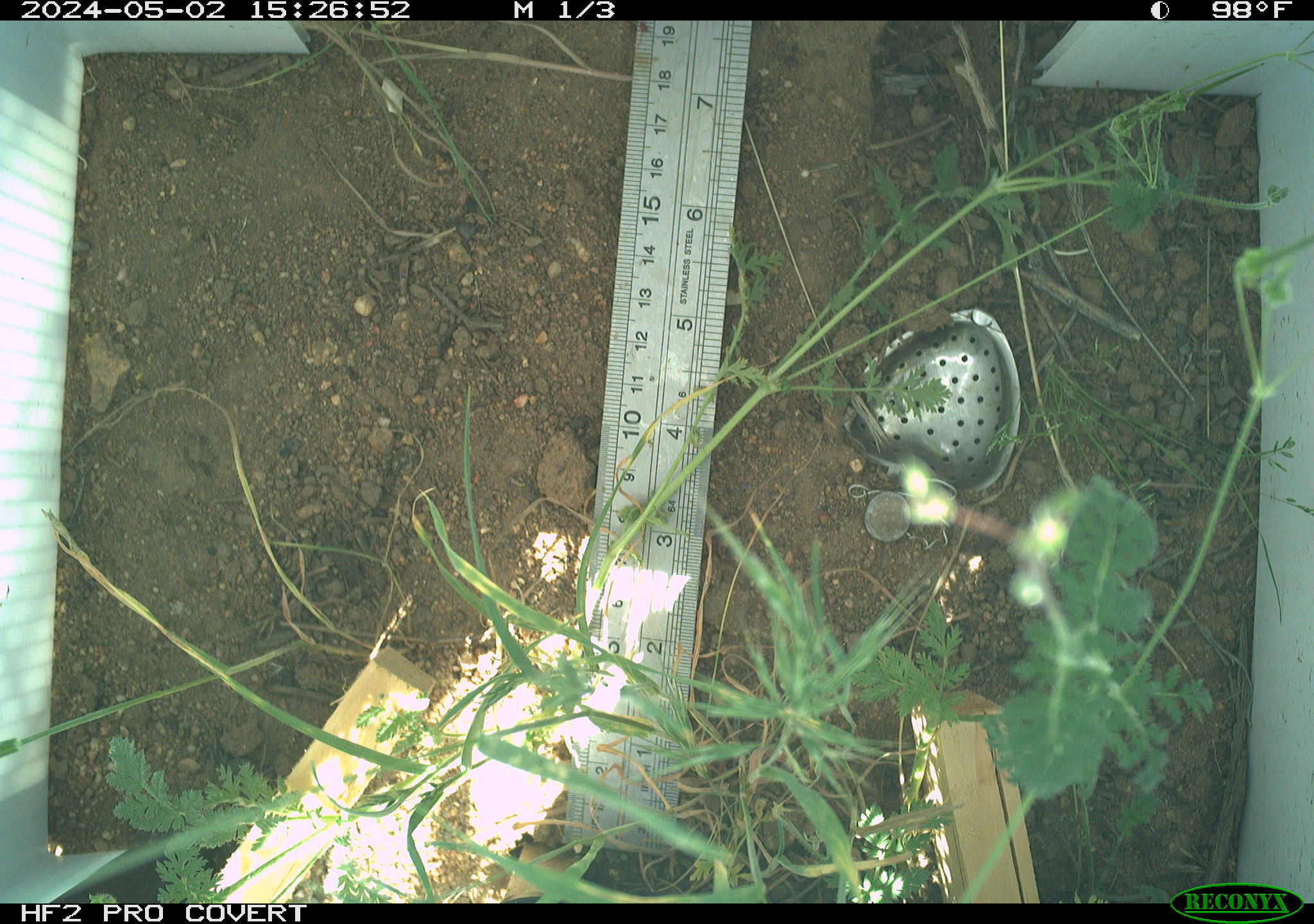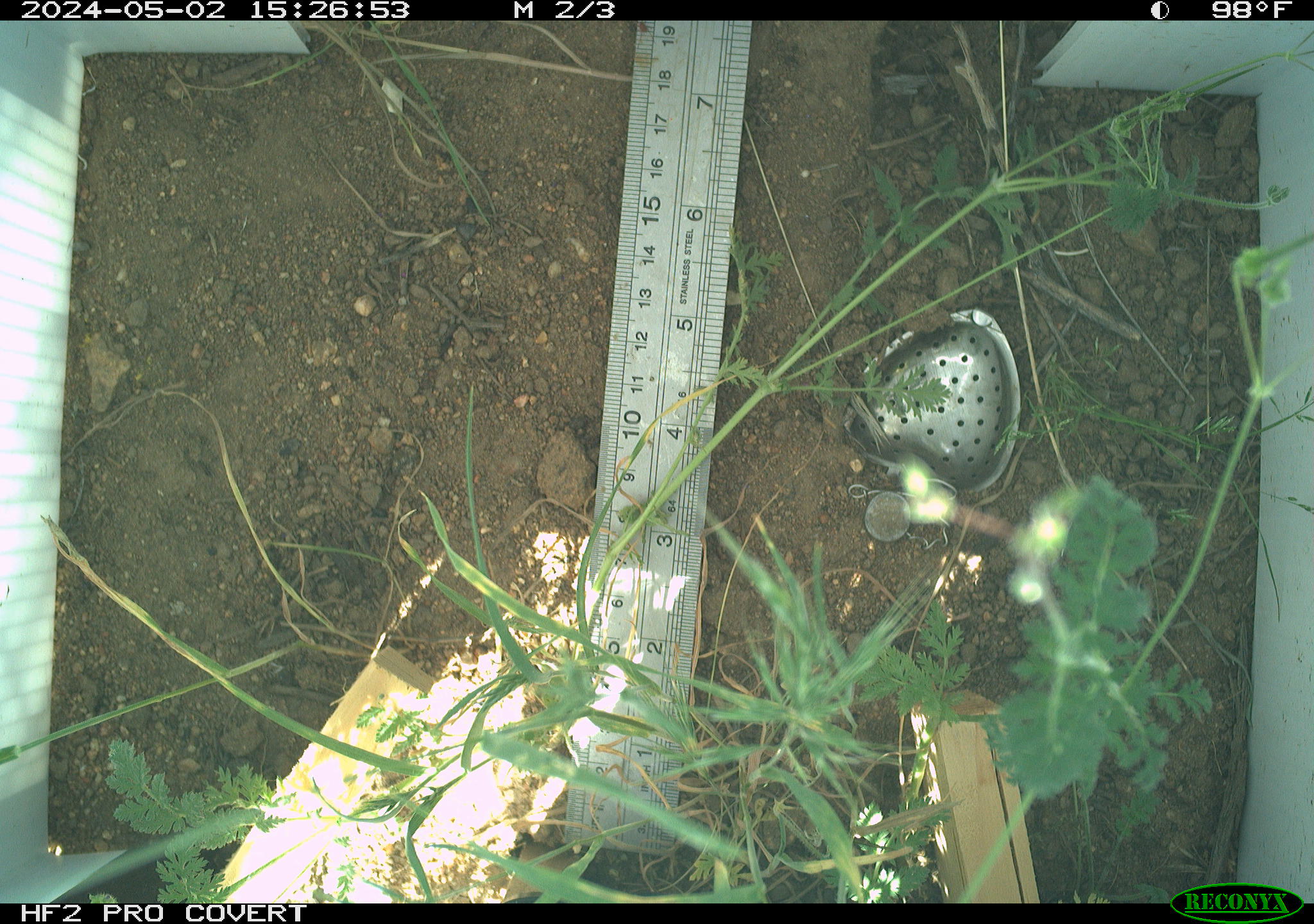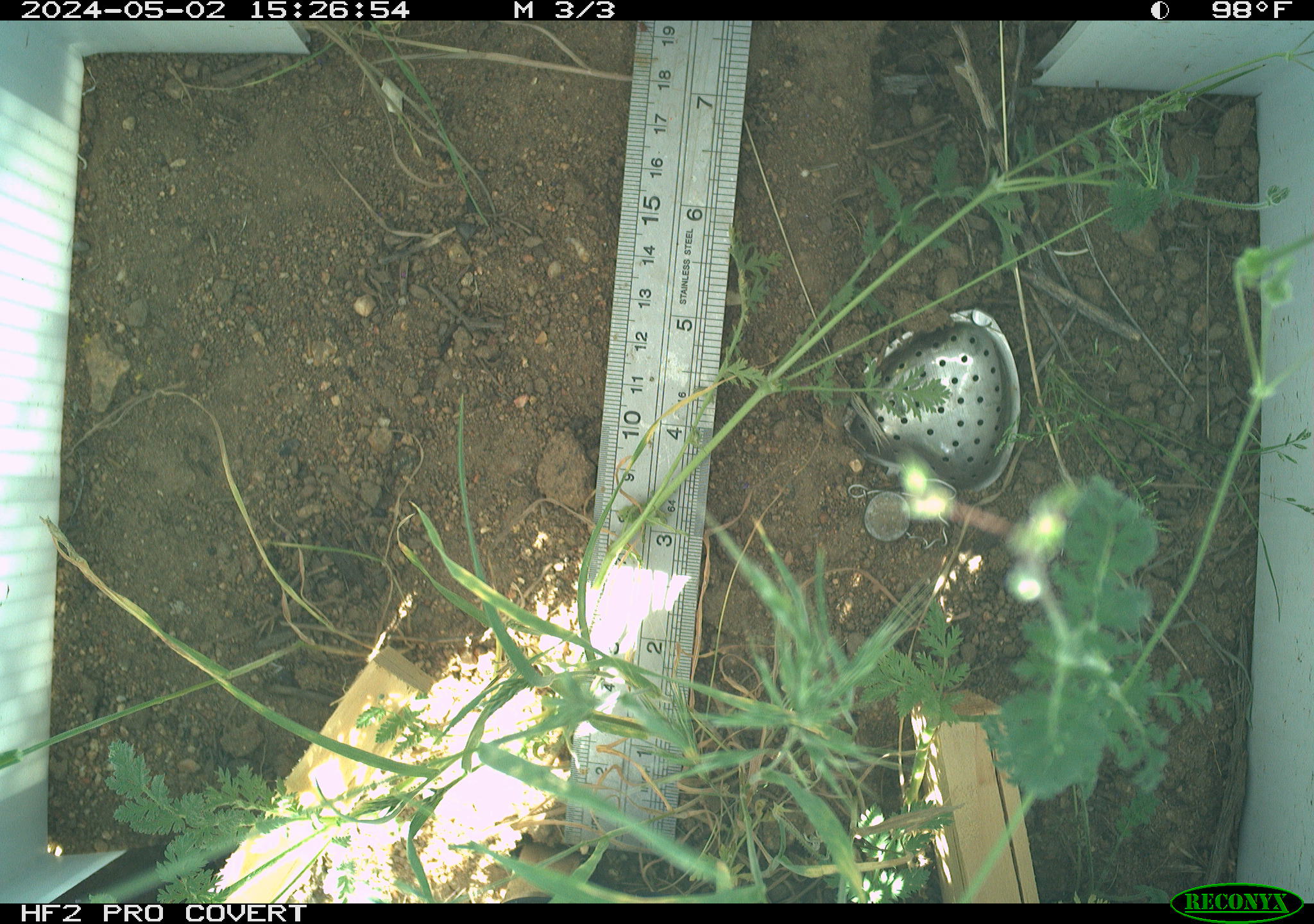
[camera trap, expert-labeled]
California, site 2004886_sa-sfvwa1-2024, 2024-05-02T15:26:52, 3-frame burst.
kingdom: Animalia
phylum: Arthropoda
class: Arachnida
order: Araneae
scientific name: Araneae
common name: spider